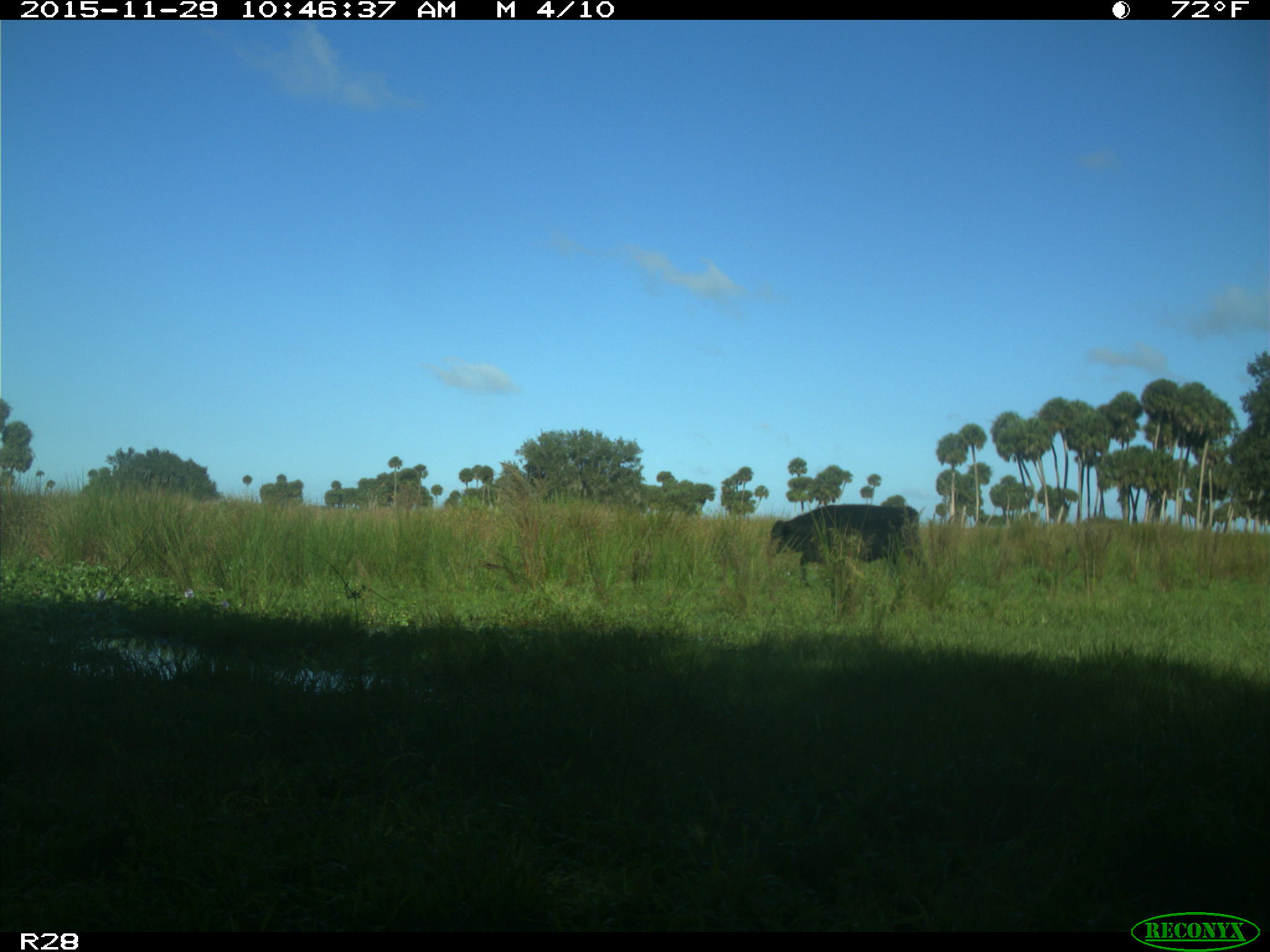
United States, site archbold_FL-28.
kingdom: Animalia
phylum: Chordata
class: Mammalia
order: Artiodactyla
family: Bovidae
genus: Bos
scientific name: Bos taurus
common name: domestic cow